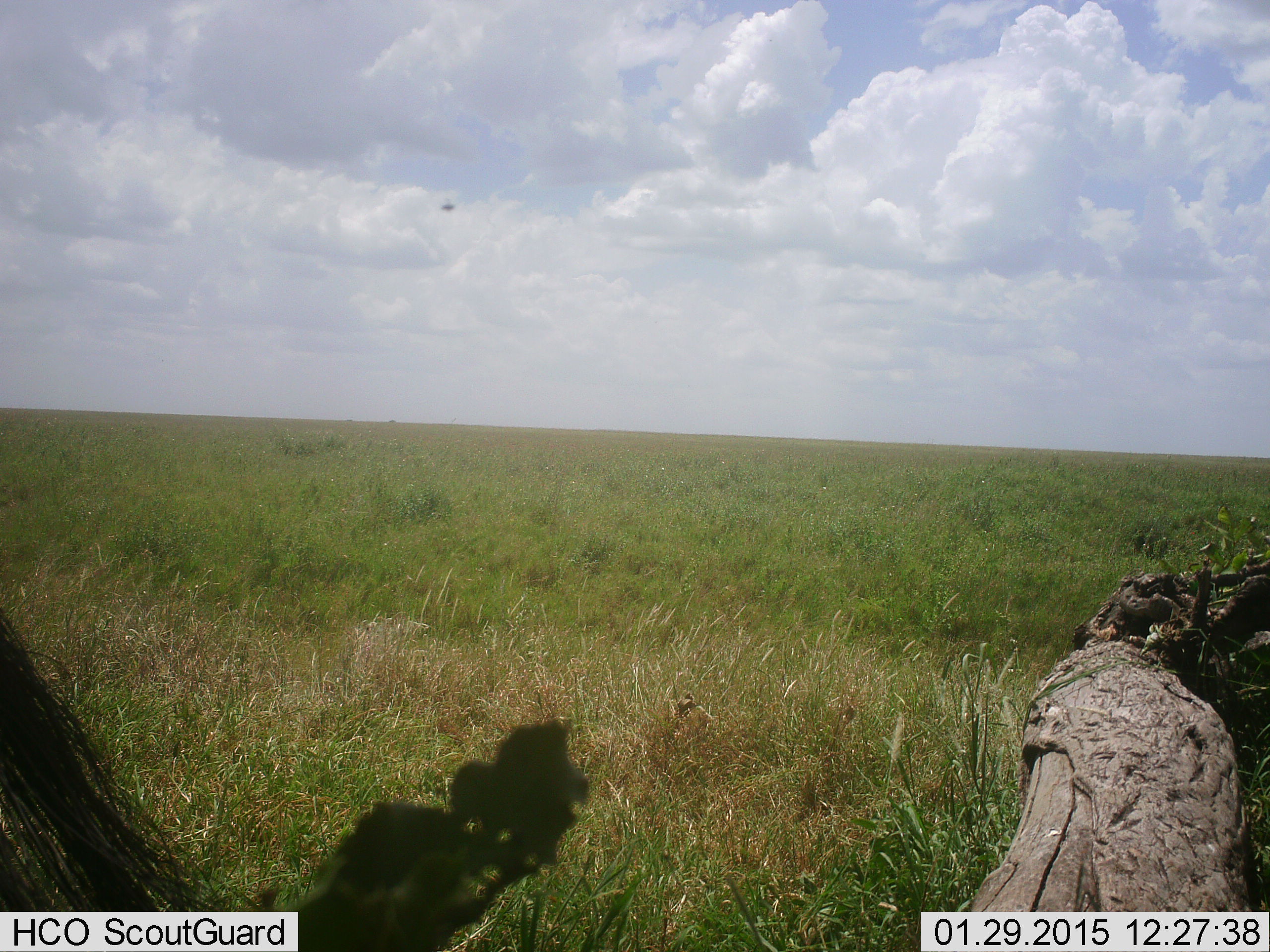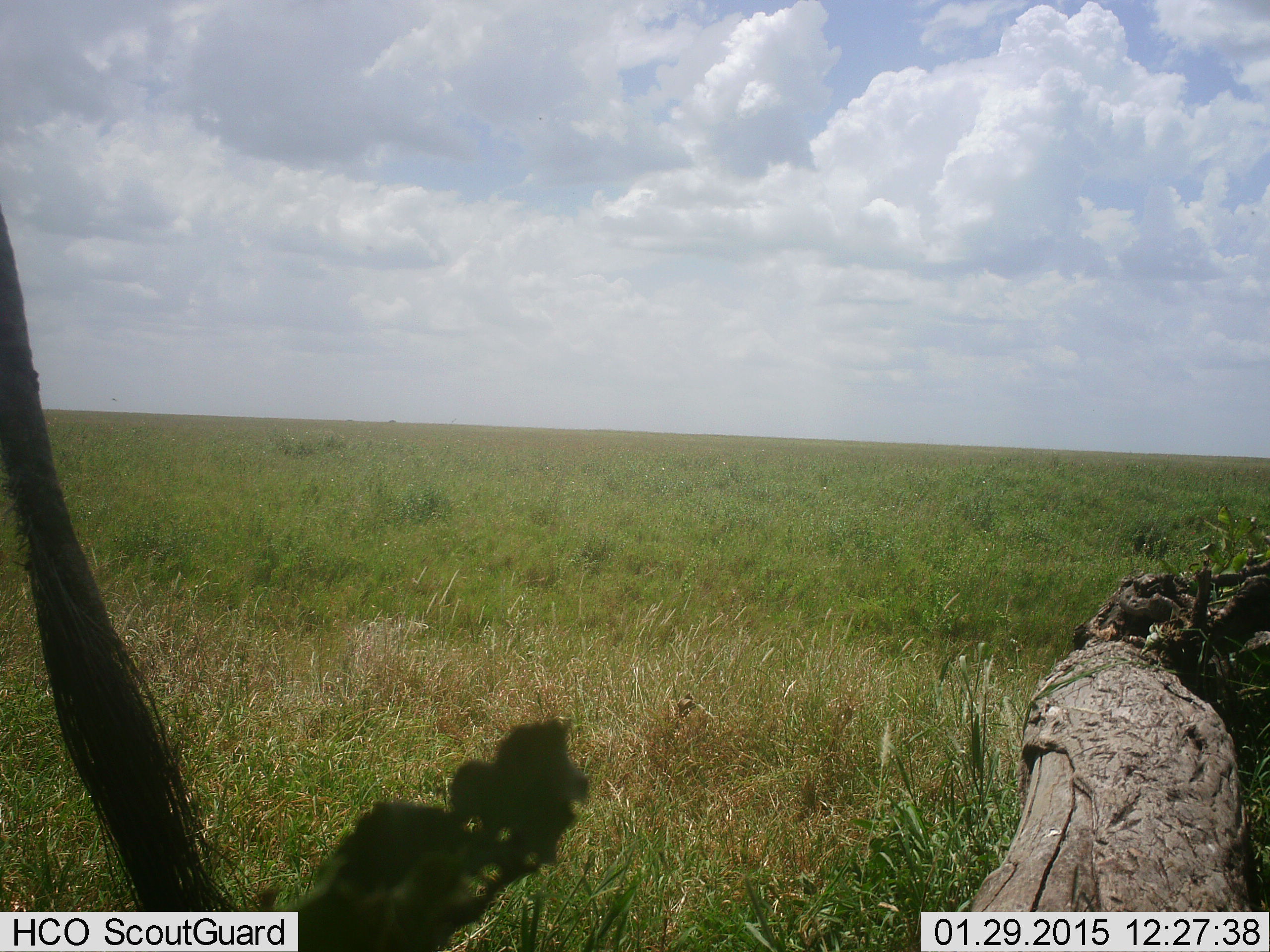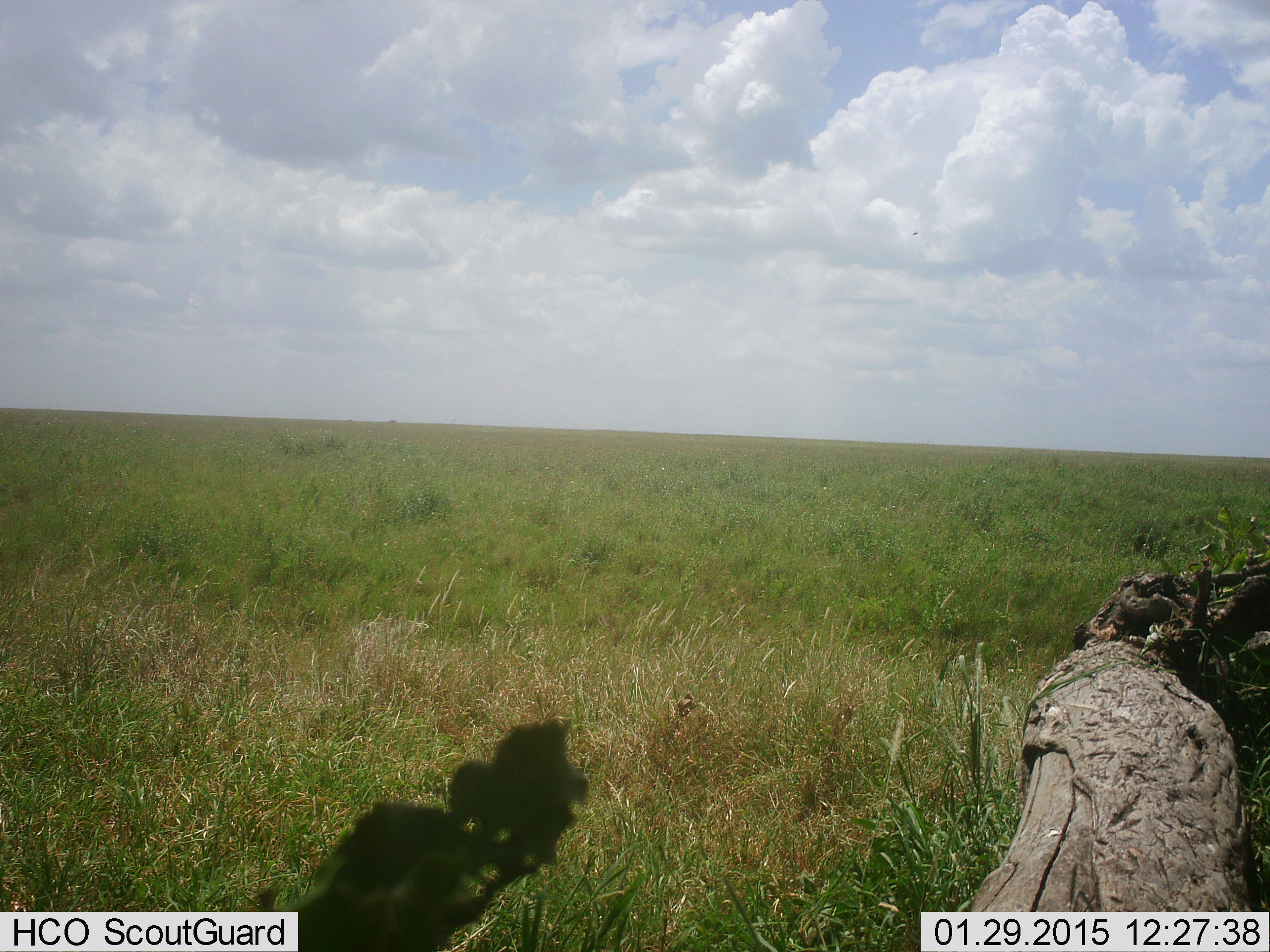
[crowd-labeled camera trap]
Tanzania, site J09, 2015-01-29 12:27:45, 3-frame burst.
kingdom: Animalia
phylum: Chordata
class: Mammalia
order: Artiodactyla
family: Bovidae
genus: Connochaetes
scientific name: Connochaetes taurinus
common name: blue wildebeest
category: wildebeest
Wildebeest (blue wildebeest) (Connochaetes taurinus), count 1. Behavior (volunteer vote fractions): standing 89%, resting 0%, moving 11%, interacting 0%. Young present (vote fraction): 0%. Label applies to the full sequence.